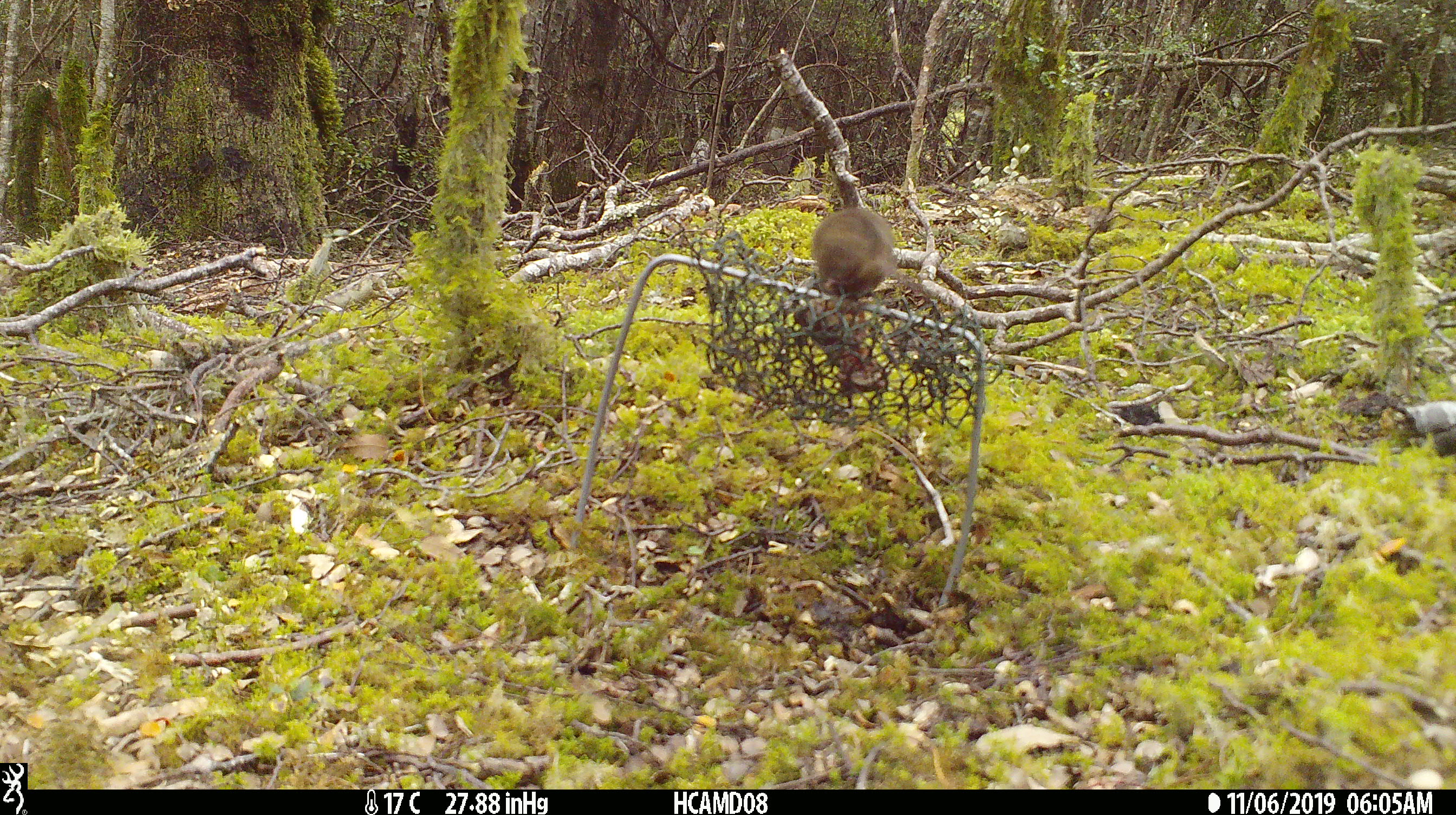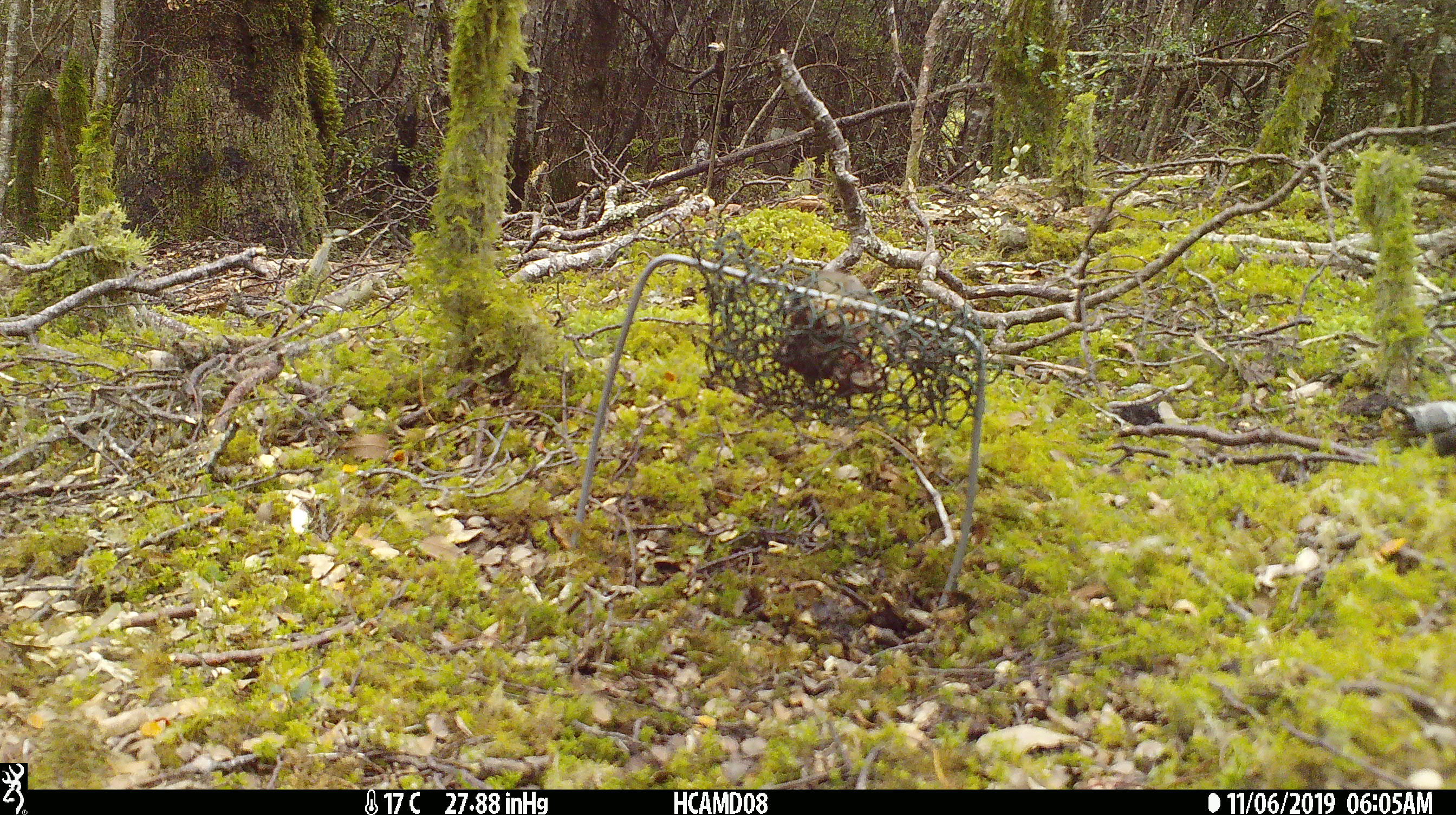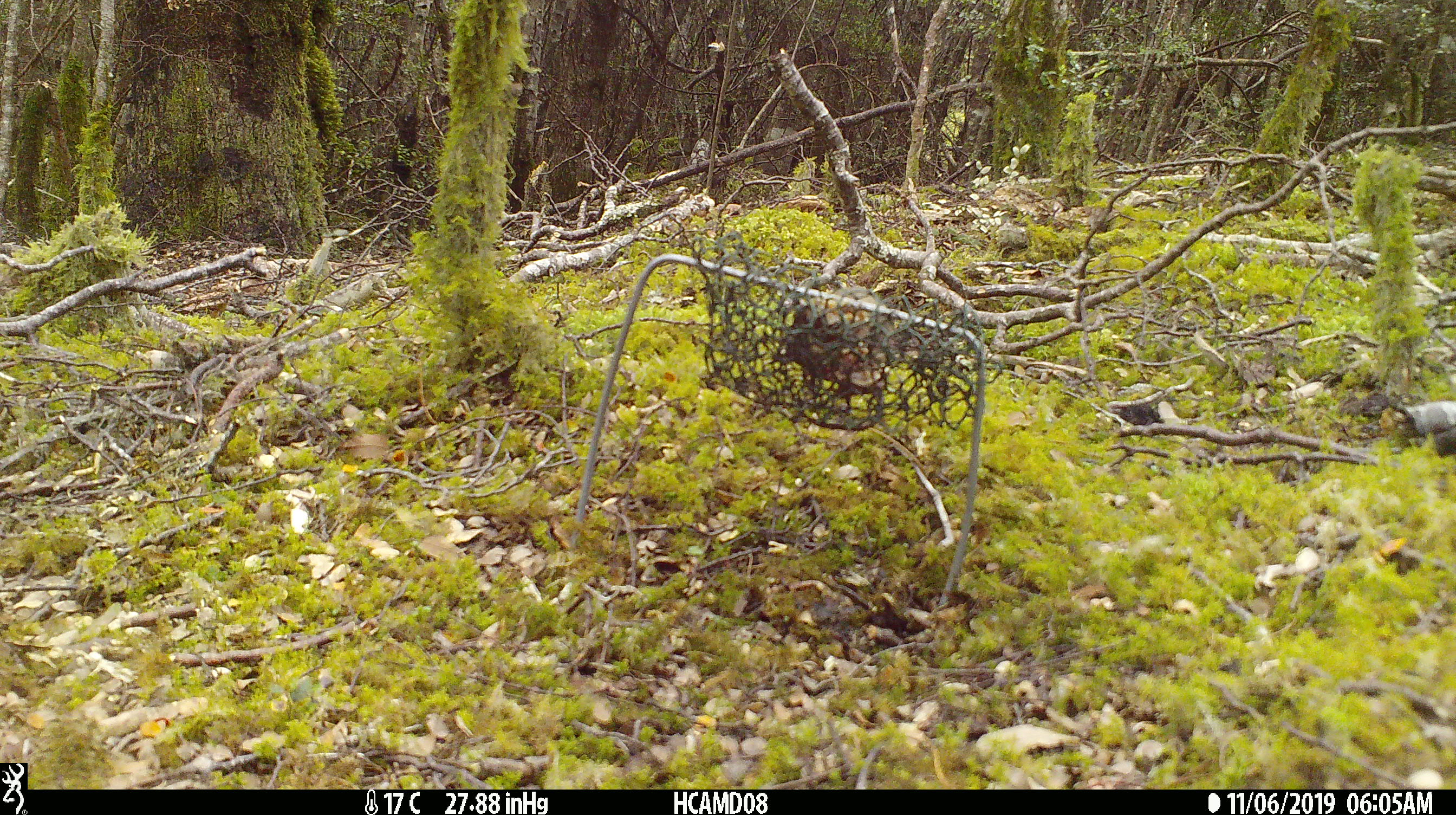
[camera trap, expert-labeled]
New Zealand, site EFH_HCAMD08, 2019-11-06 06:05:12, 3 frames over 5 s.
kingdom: Animalia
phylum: Chordata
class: Mammalia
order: Rodentia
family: Muridae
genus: Mus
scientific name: Mus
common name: mouse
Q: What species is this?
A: Mouse (Mus).